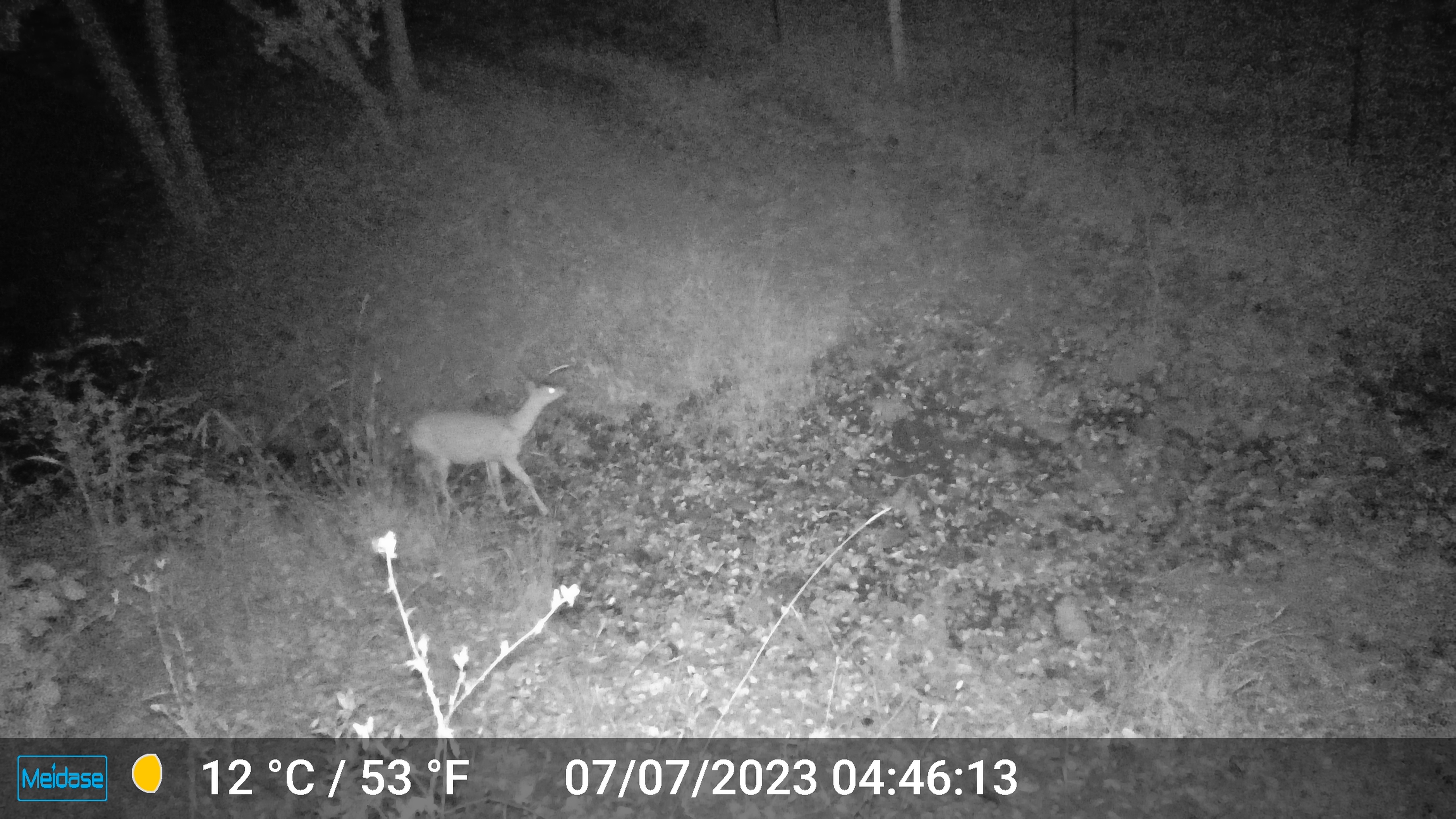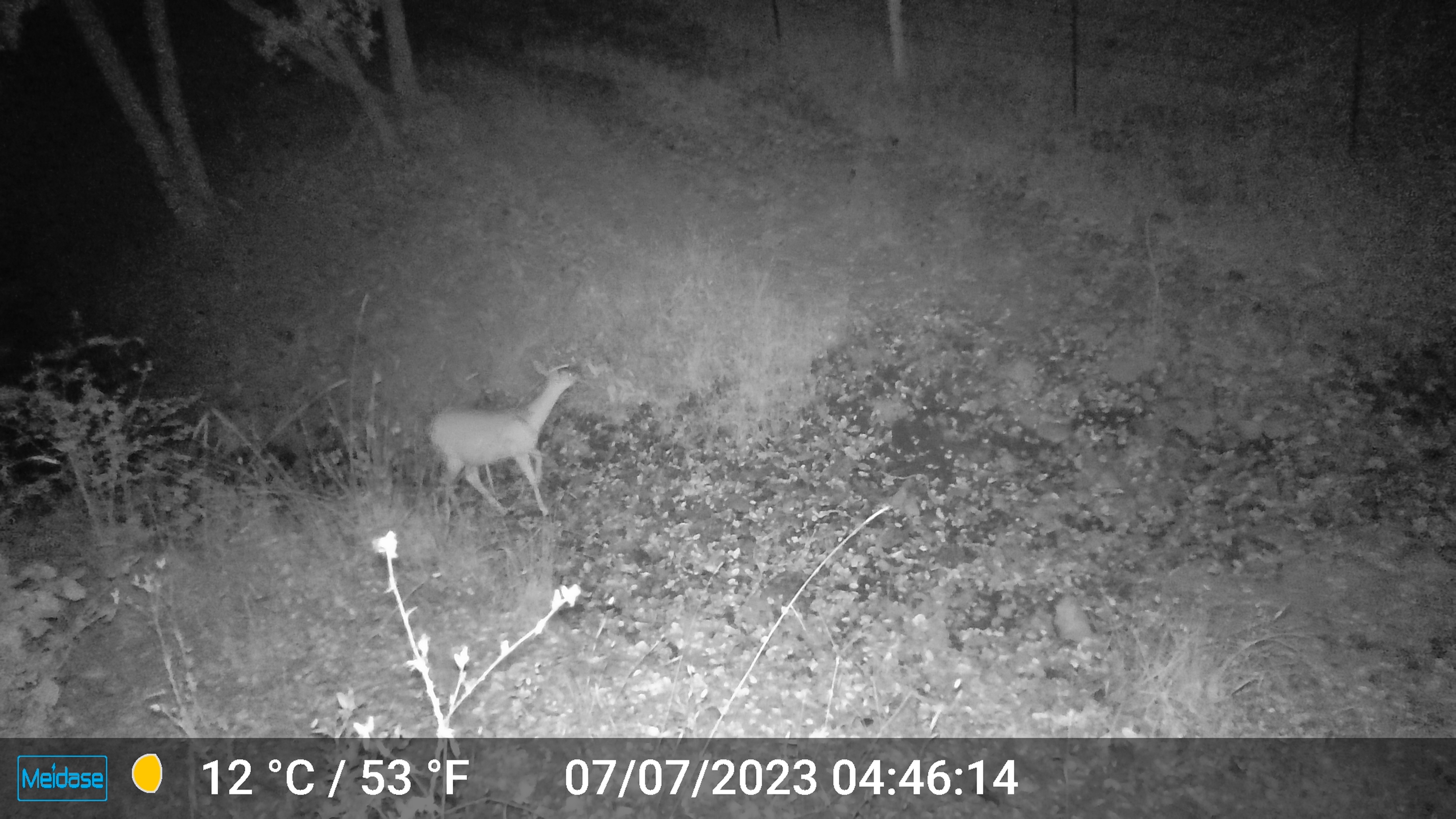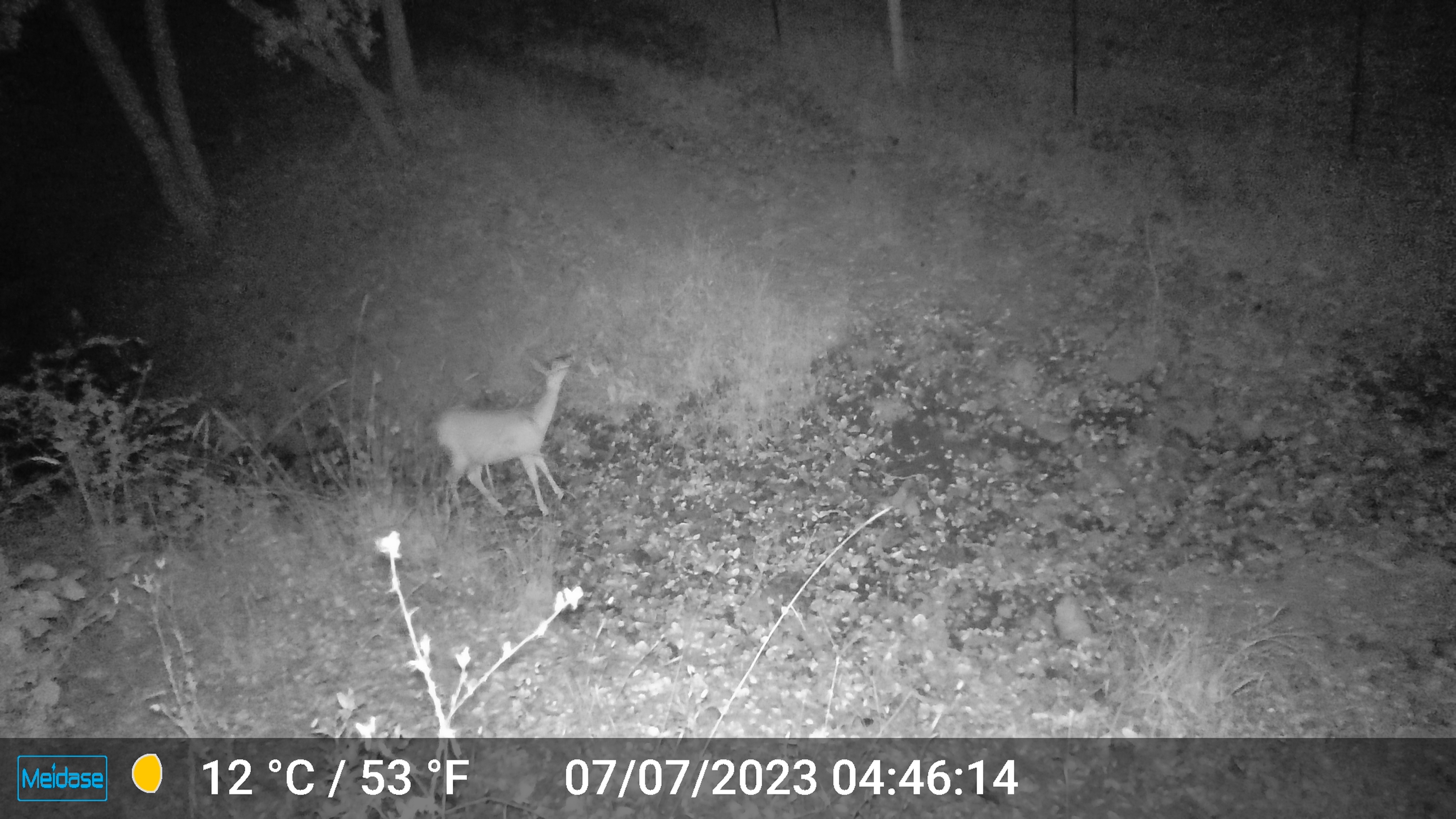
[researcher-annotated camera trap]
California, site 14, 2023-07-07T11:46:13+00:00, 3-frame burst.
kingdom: Animalia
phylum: Chordata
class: Mammalia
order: Artiodactyla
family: Cervidae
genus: Odocoileus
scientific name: Odocoileus hemionus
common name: mule deer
Mule deer (Odocoileus hemionus).